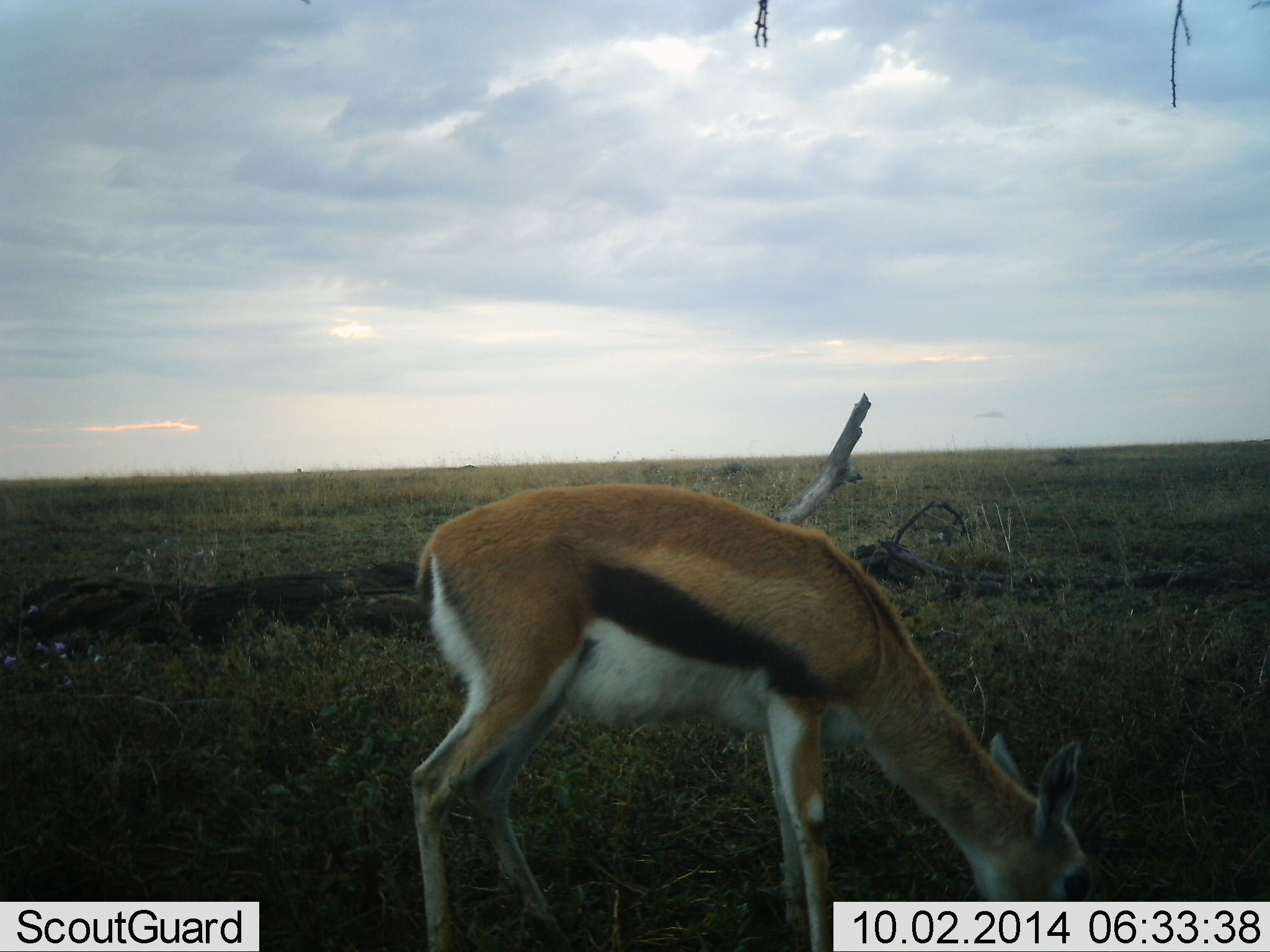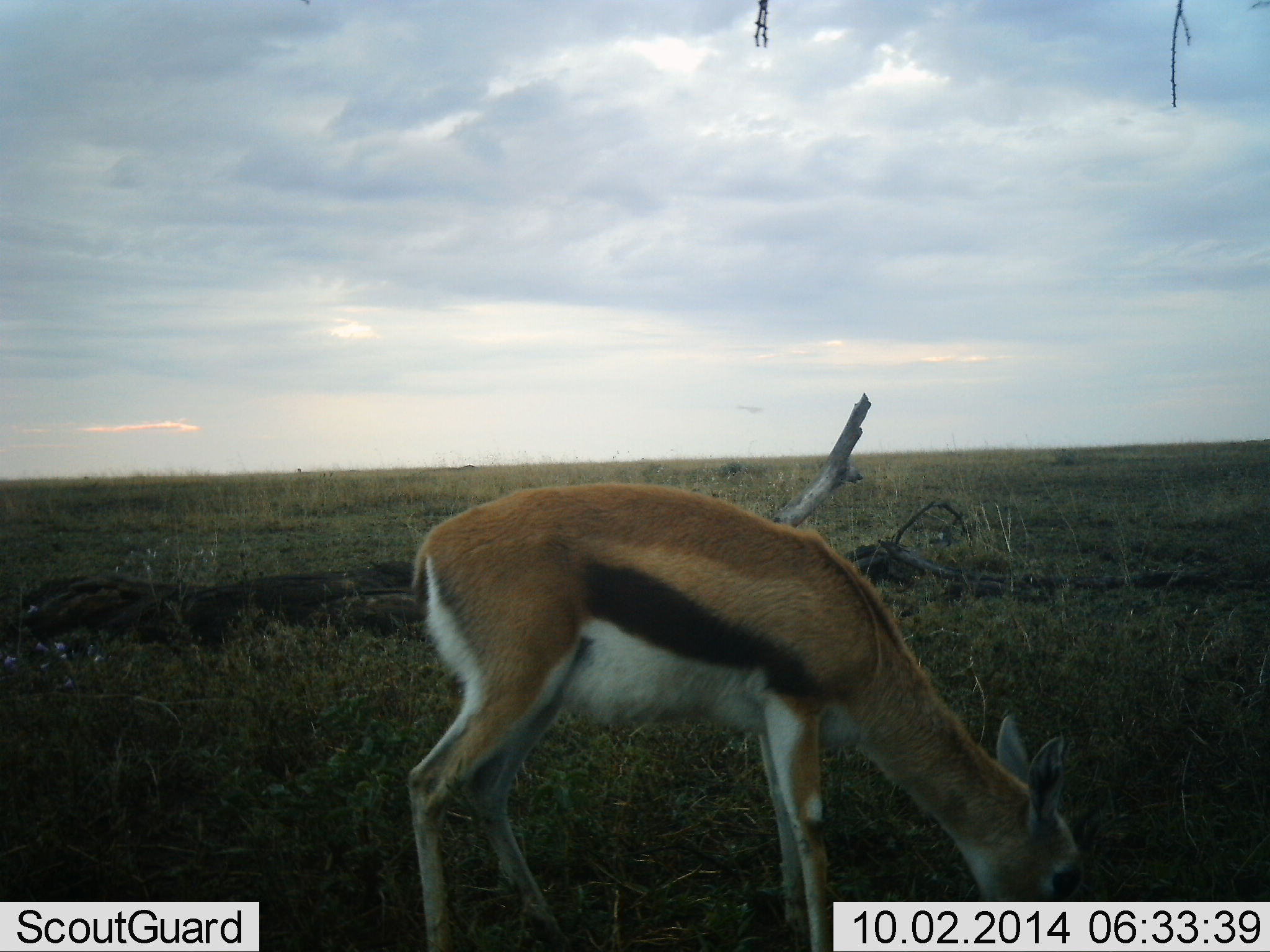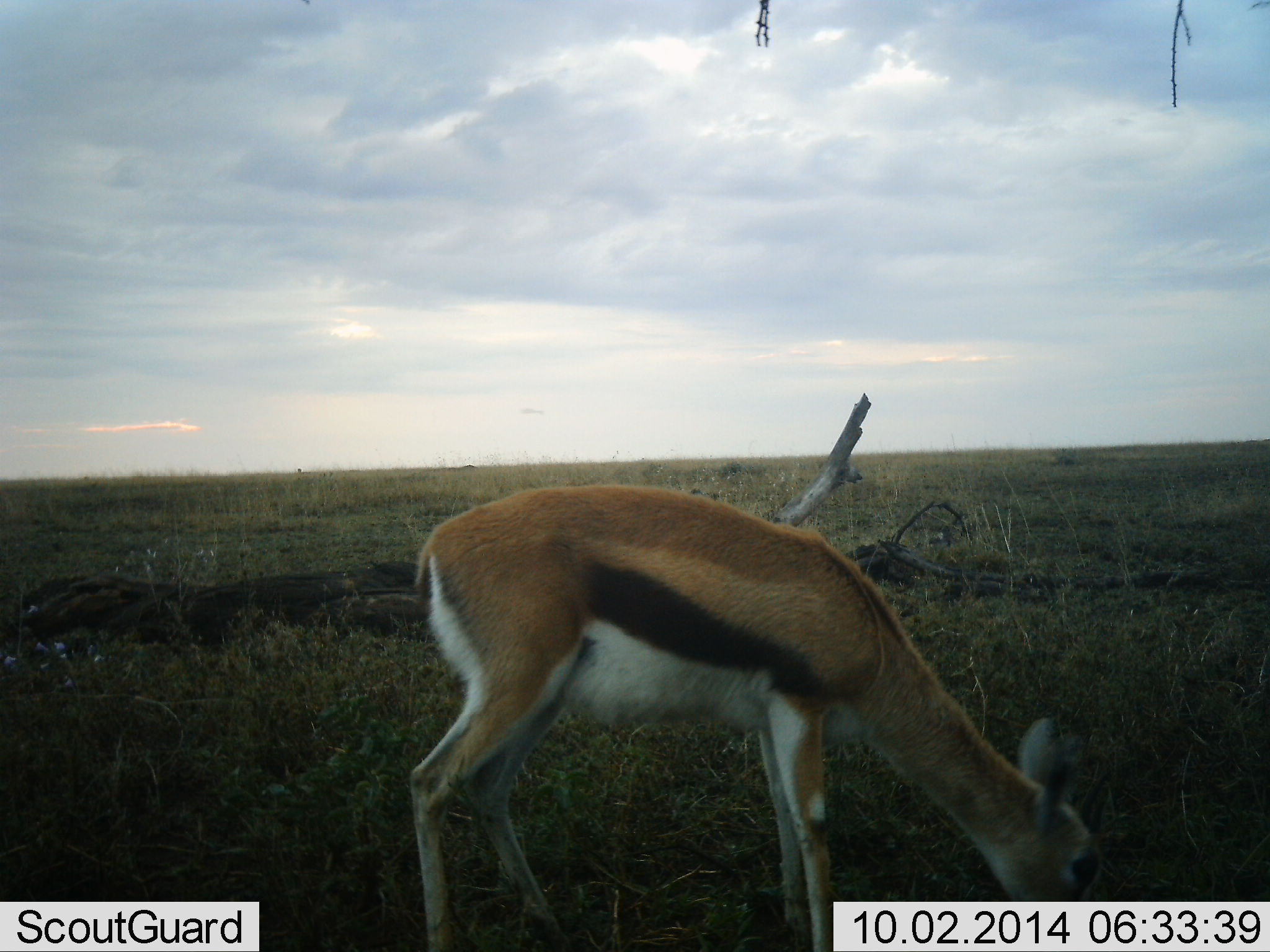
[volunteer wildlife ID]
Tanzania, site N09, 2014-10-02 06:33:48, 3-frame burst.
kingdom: Animalia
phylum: Chordata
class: Mammalia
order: Artiodactyla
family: Bovidae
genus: Eudorcas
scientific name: Eudorcas thomsonii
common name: thomson's gazelle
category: gazellethomsons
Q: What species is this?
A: Gazellethomsons (thomson's gazelle) (Eudorcas thomsonii).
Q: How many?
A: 1.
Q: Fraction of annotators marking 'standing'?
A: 30%.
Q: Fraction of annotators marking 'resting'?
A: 0%.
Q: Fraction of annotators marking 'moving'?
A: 0%.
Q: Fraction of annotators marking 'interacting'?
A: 0%.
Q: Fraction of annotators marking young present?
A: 0%.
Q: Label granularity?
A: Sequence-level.